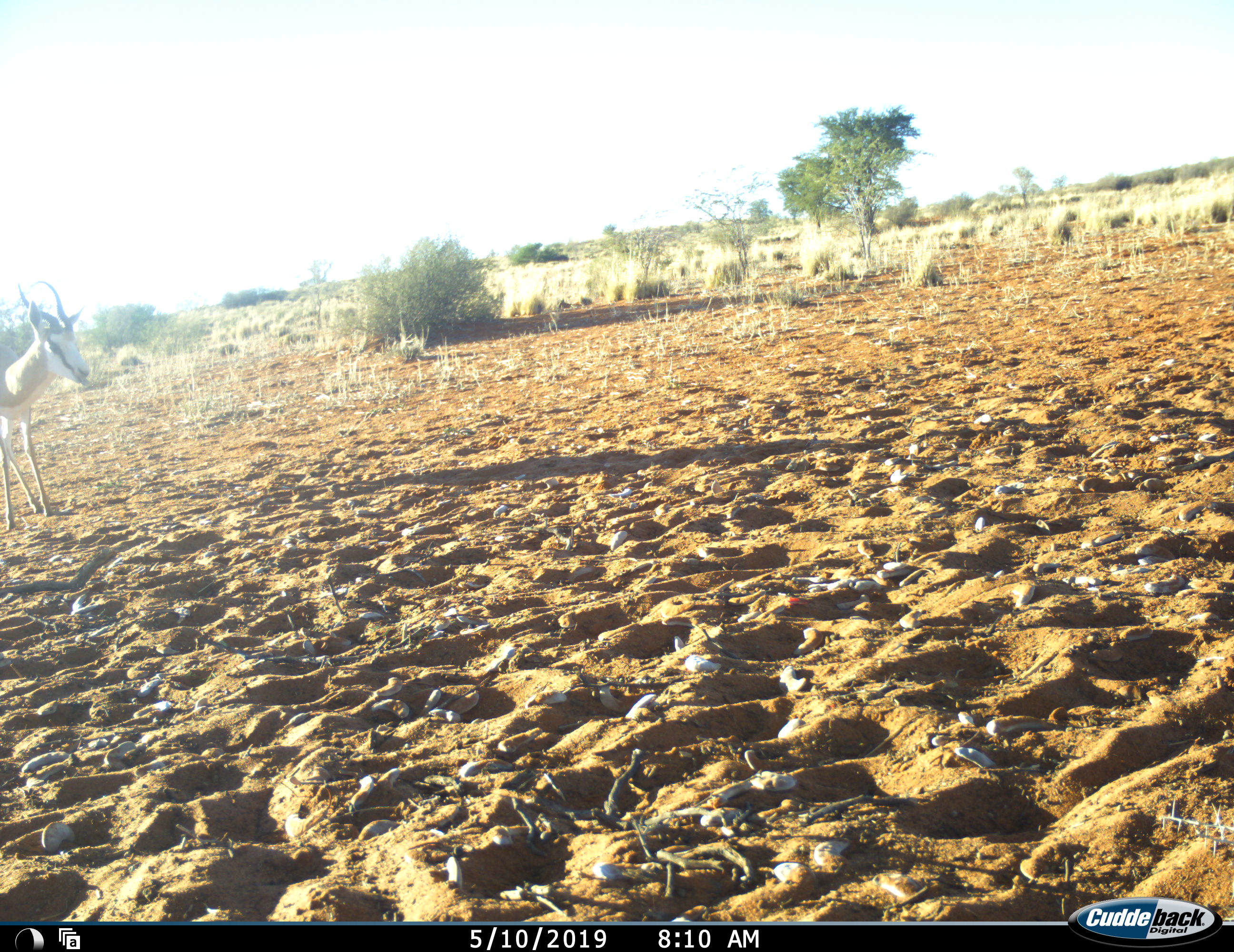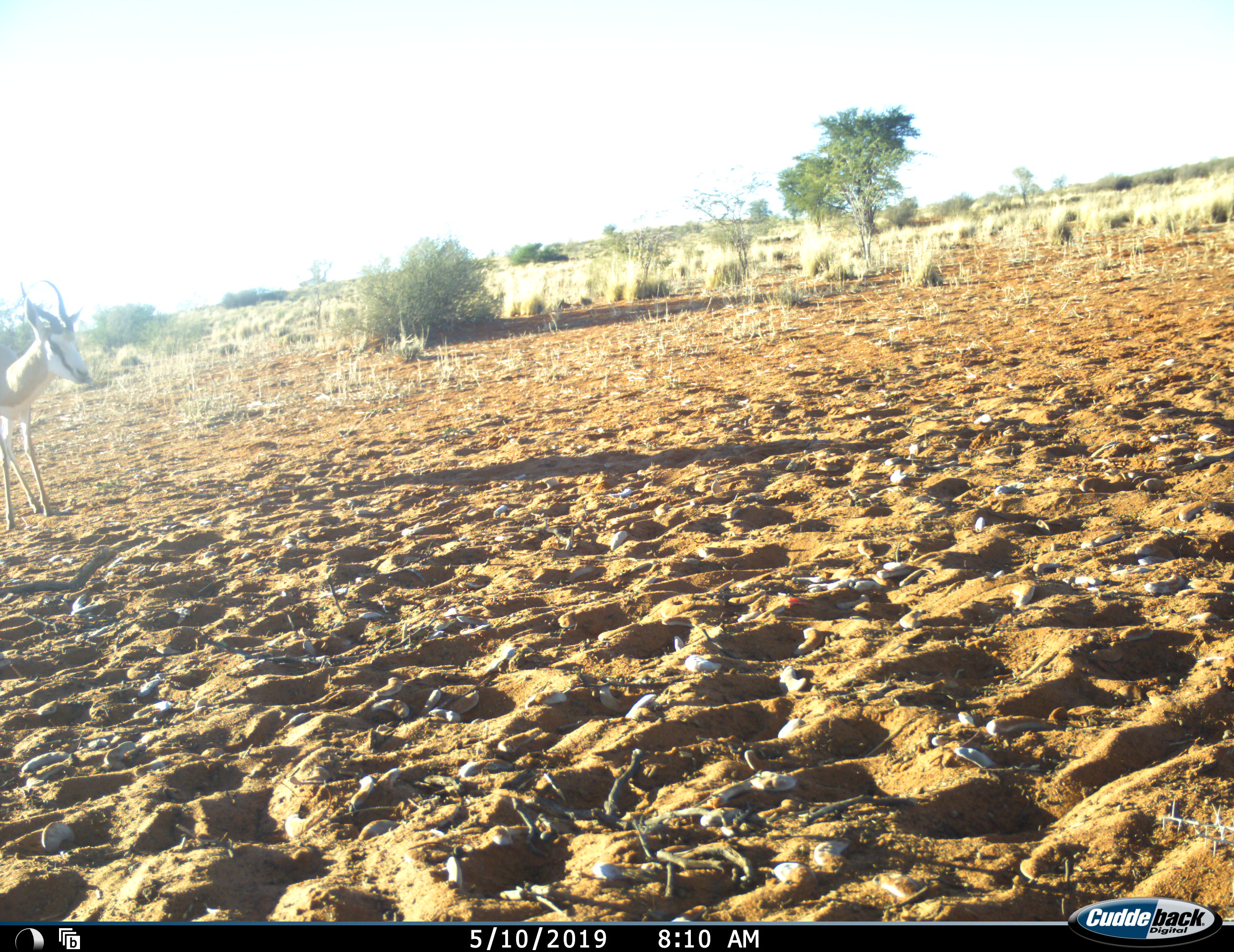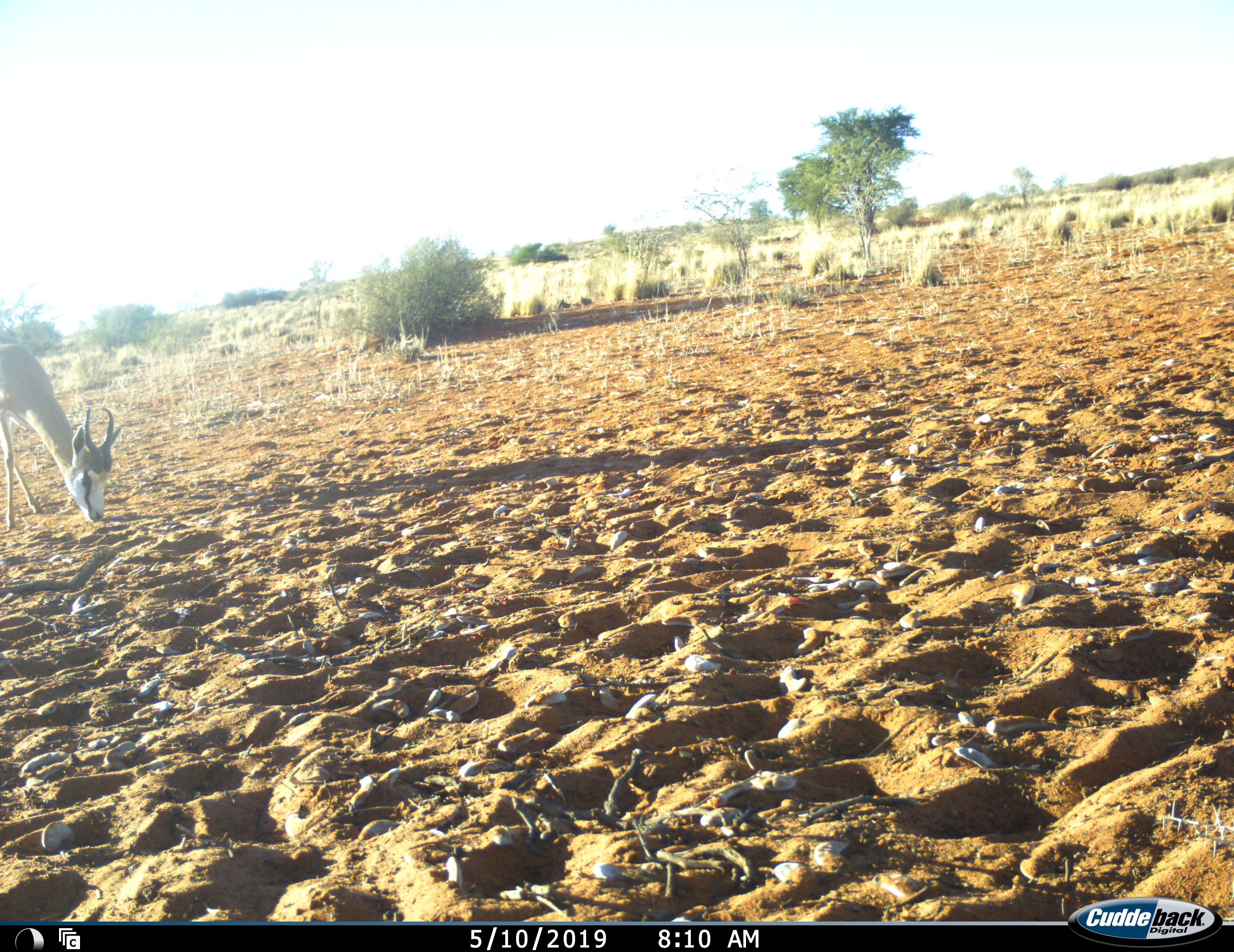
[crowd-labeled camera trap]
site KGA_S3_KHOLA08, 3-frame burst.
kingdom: Animalia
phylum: Chordata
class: Mammalia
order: Artiodactyla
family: Bovidae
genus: Antidorcas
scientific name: Antidorcas marsupialis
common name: springbok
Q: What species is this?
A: Springbok (Antidorcas marsupialis).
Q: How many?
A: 1.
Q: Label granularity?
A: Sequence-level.